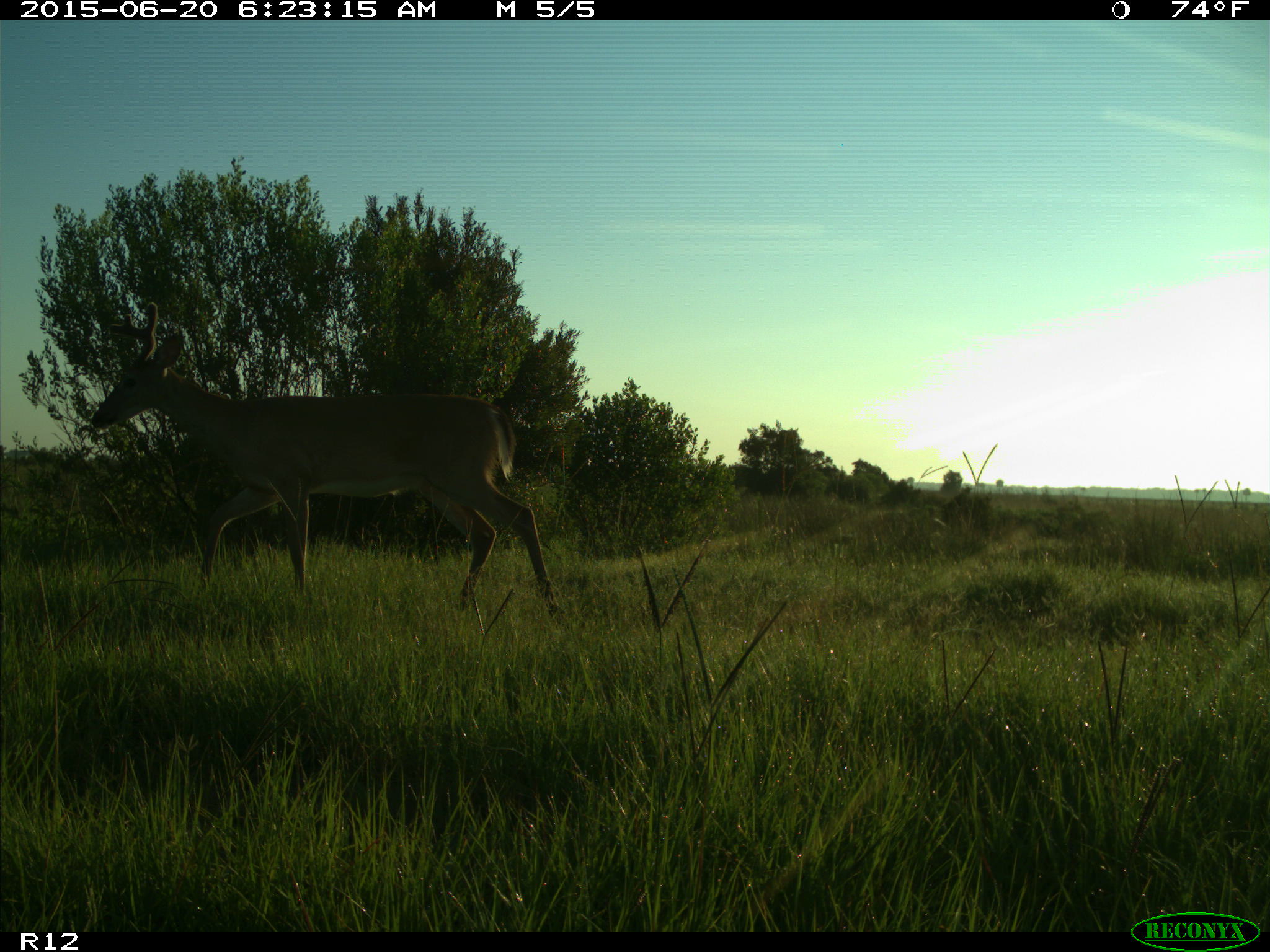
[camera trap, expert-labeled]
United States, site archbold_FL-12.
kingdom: Animalia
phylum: Chordata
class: Mammalia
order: Artiodactyla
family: Cervidae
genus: Odocoileus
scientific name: Odocoileus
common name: deer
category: unidentified deer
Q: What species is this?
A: Unidentified deer (deer) (Odocoileus).